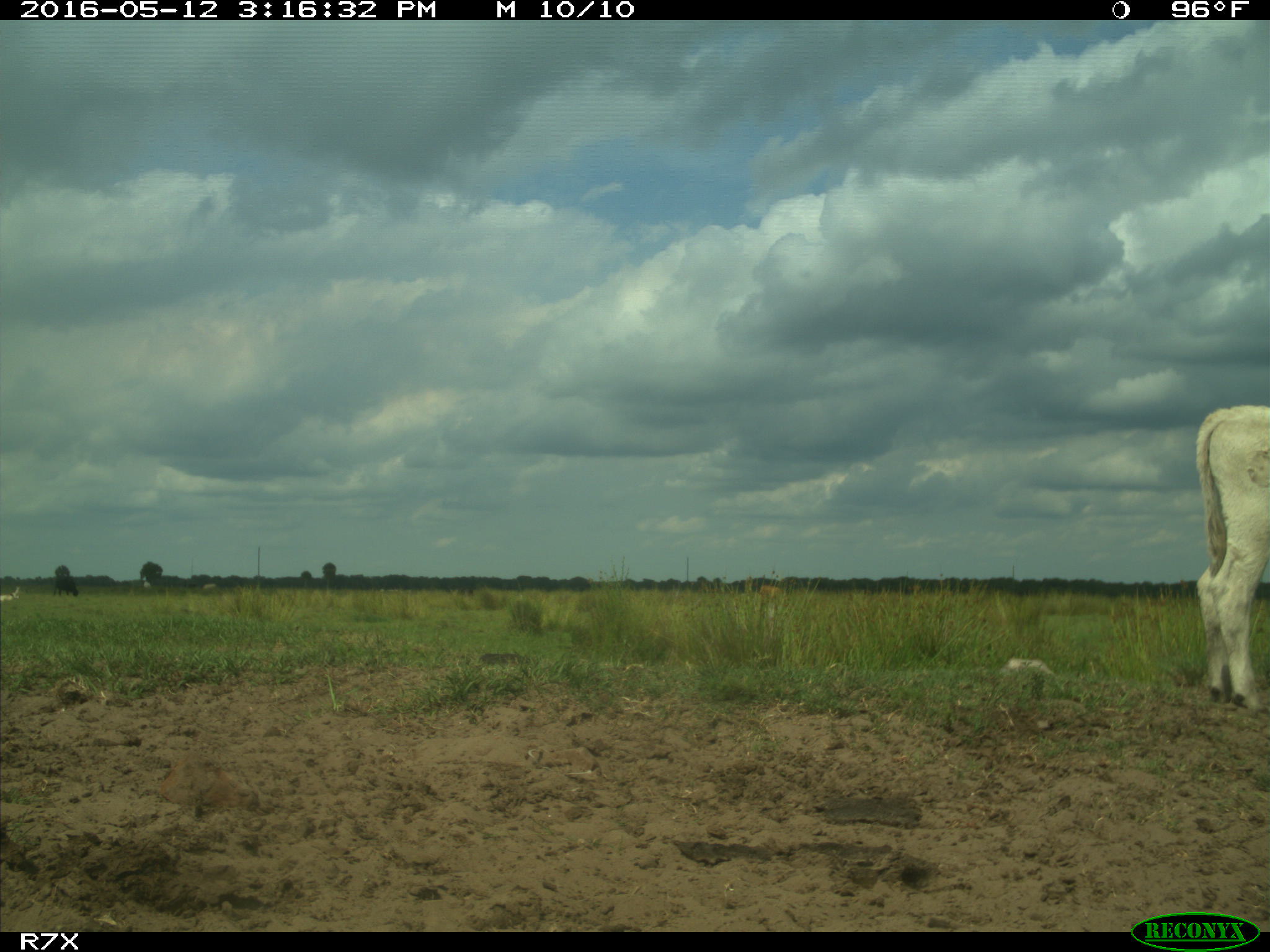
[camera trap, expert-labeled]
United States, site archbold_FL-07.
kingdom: Animalia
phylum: Chordata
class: Mammalia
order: Artiodactyla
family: Bovidae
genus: Bos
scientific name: Bos taurus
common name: domestic cow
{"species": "Bos taurus (domestic cow)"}